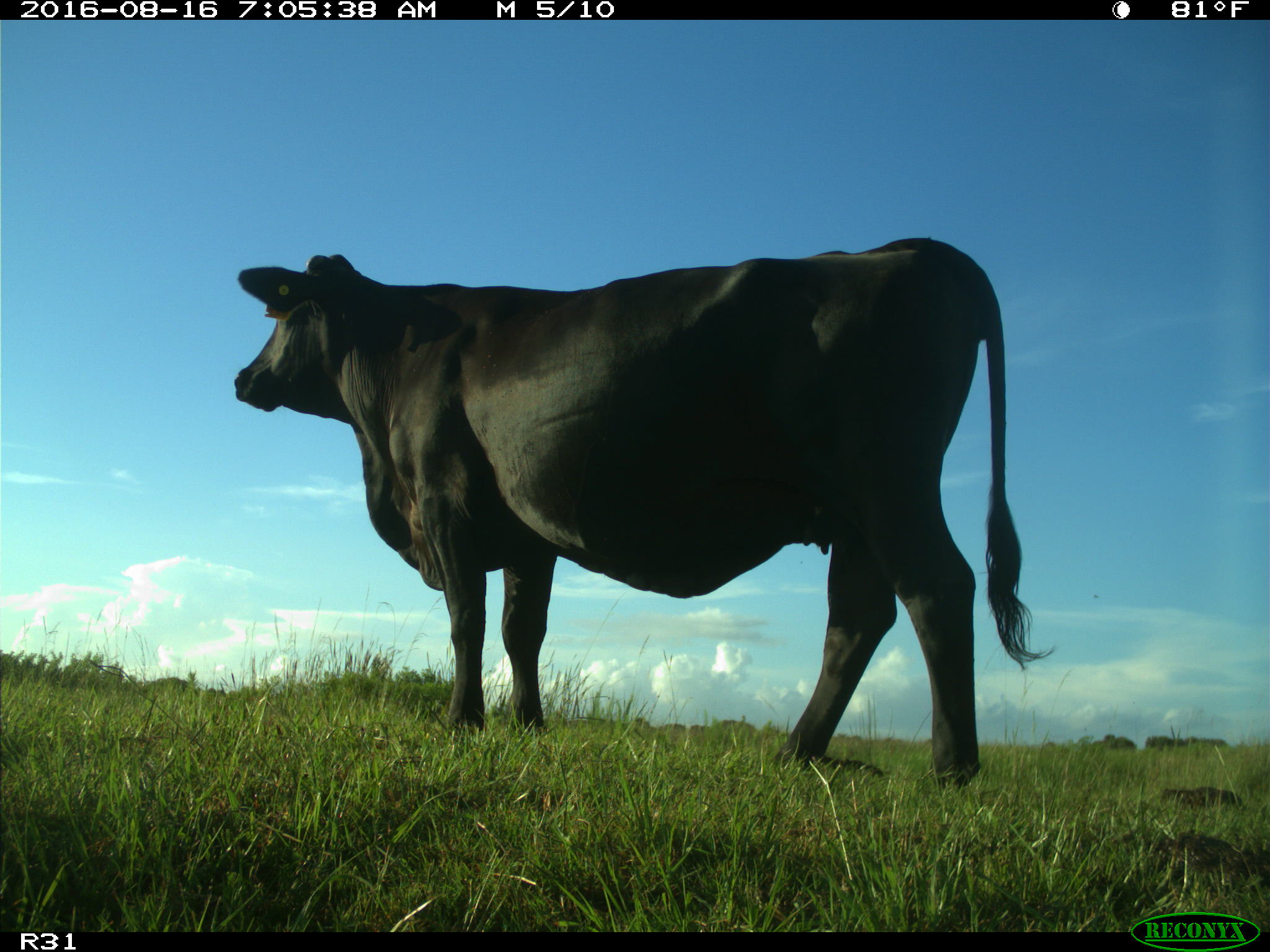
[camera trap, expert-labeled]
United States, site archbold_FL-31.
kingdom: Animalia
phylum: Chordata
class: Mammalia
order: Artiodactyla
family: Bovidae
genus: Bos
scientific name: Bos taurus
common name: domestic cow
Bos taurus (domestic cow).